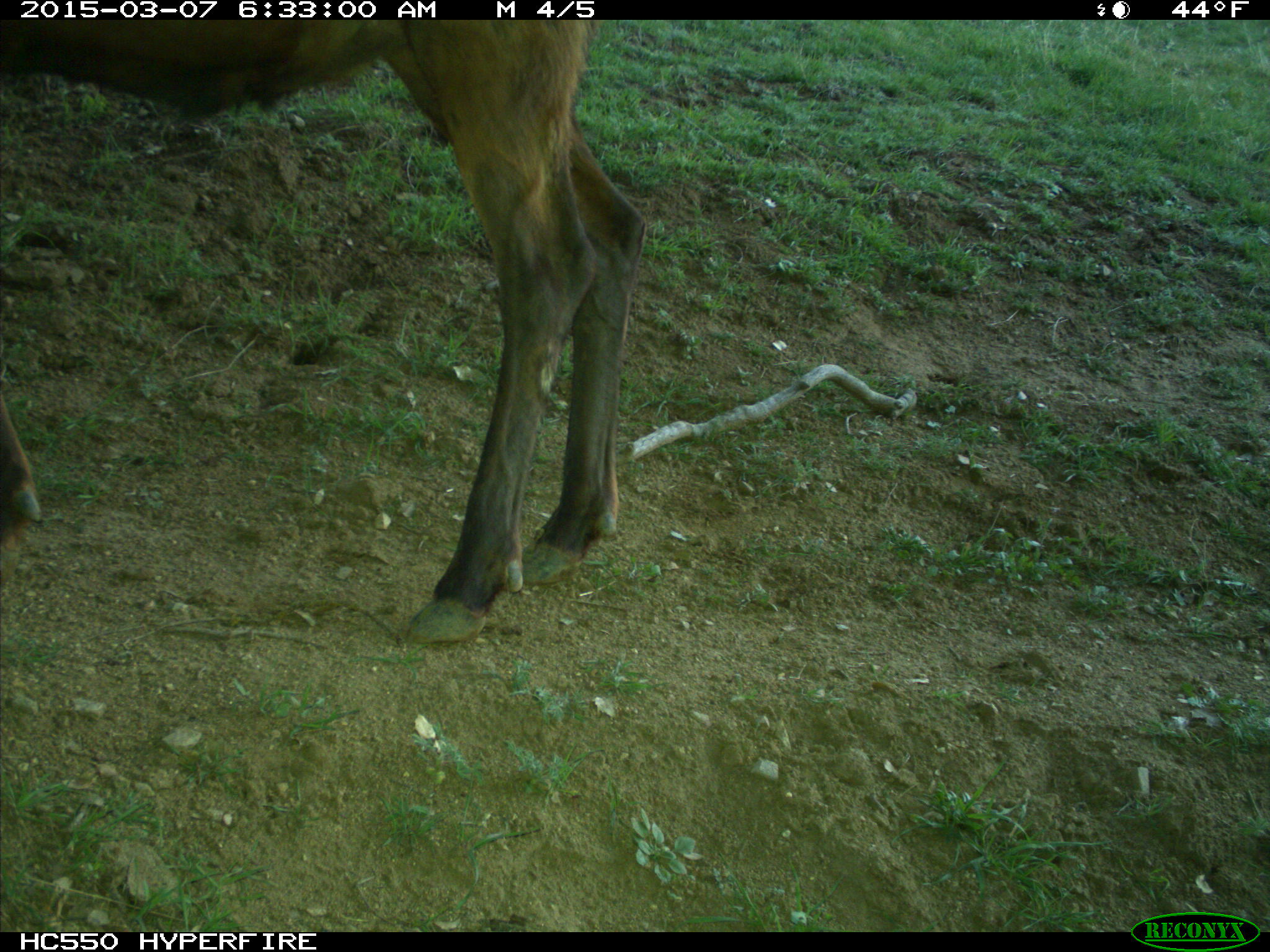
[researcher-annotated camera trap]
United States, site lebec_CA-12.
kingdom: Animalia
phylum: Chordata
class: Mammalia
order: Artiodactyla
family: Cervidae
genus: Cervus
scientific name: Cervus canadensis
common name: elk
Cervus canadensis (elk).